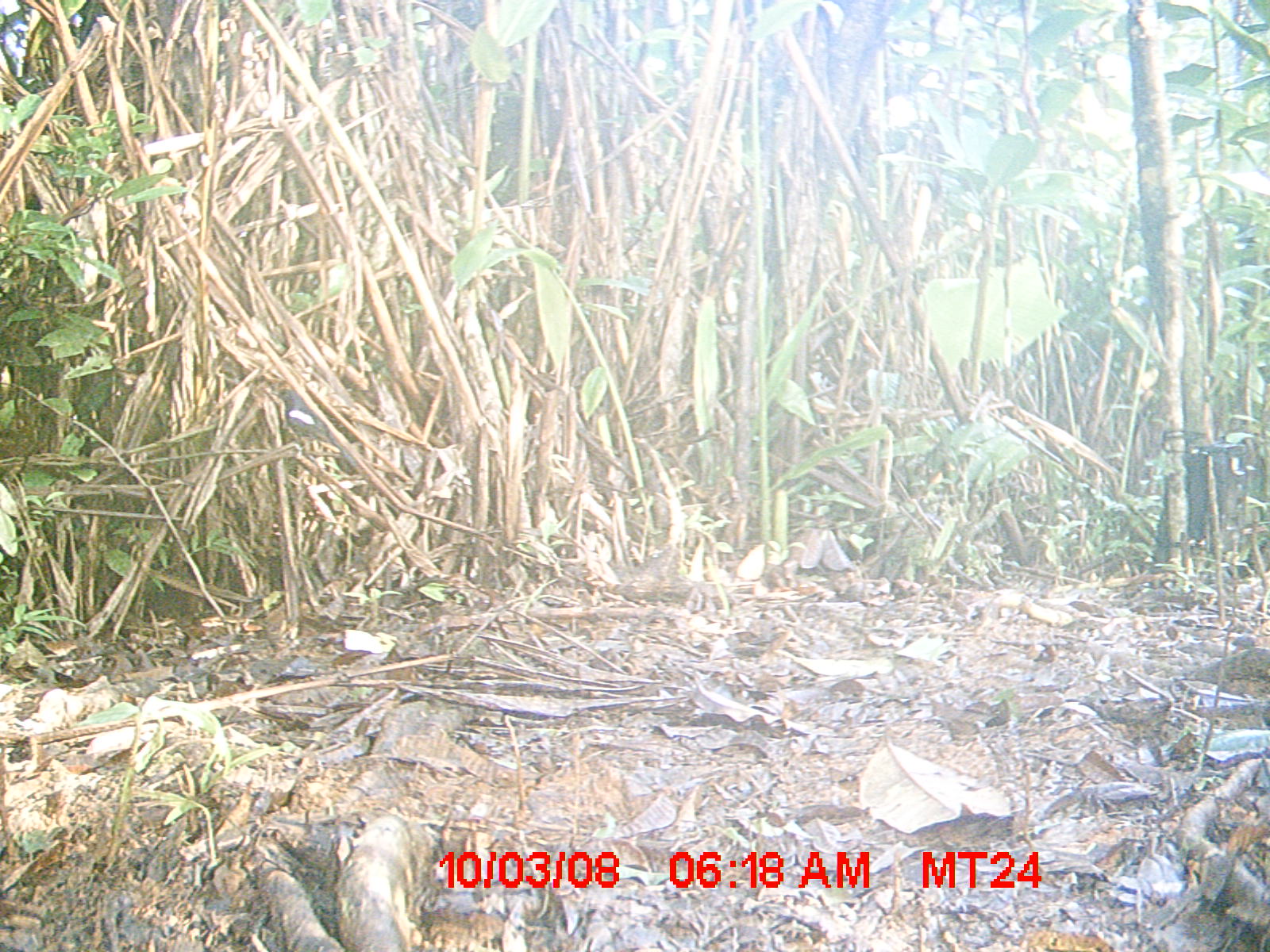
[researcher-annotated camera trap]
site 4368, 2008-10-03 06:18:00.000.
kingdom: Animalia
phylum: Chordata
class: Aves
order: Passeriformes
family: Muscicapidae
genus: Copsychus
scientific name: Copsychus albospecularis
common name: madagascar magpie-robin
Copsychus albospecularis (madagascar magpie-robin), count 1.